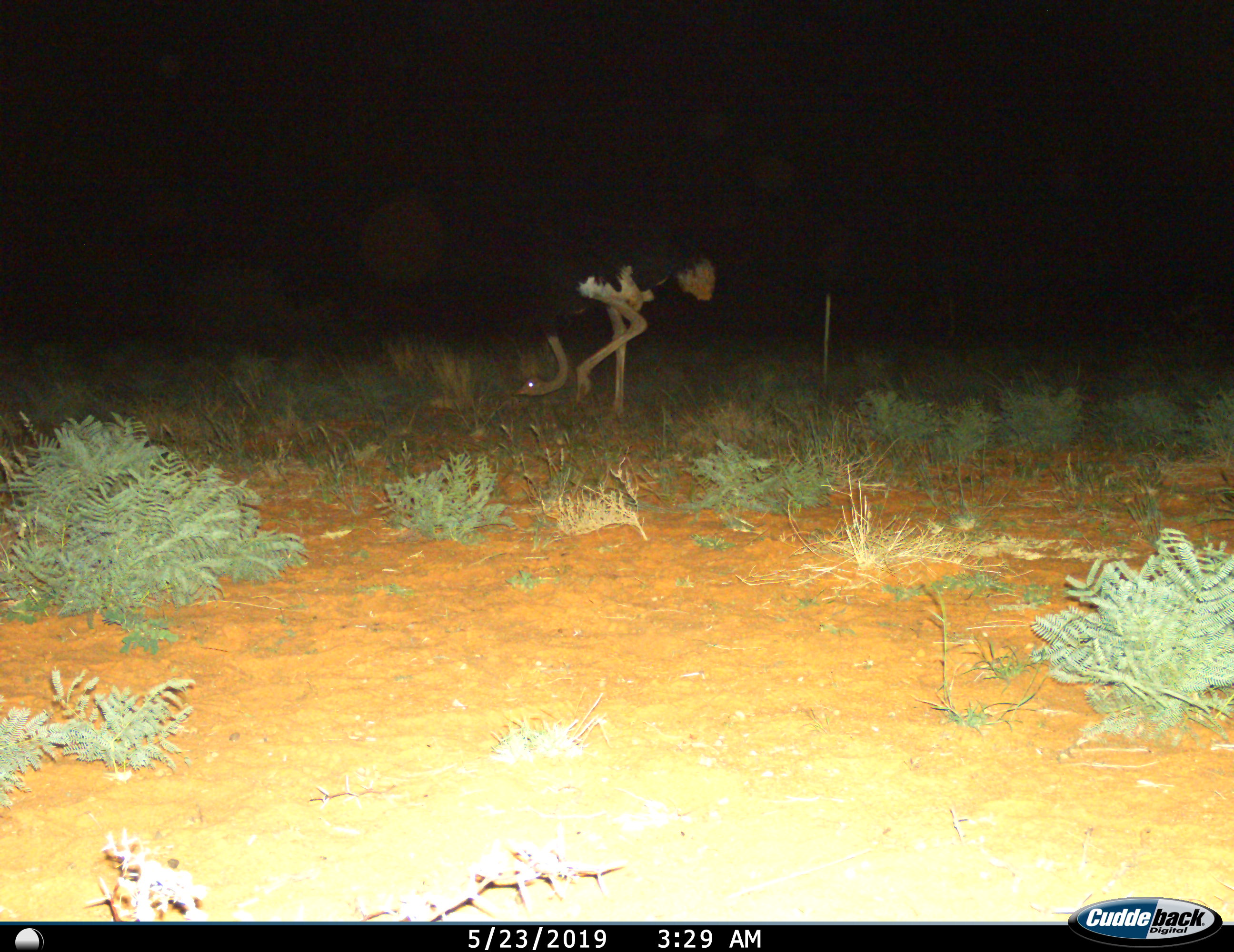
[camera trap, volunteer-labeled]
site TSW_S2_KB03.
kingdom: Animalia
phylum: Chordata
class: Aves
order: Struthioniformes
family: Struthionidae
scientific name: Struthionidae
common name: ostrich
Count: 1.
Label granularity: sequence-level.